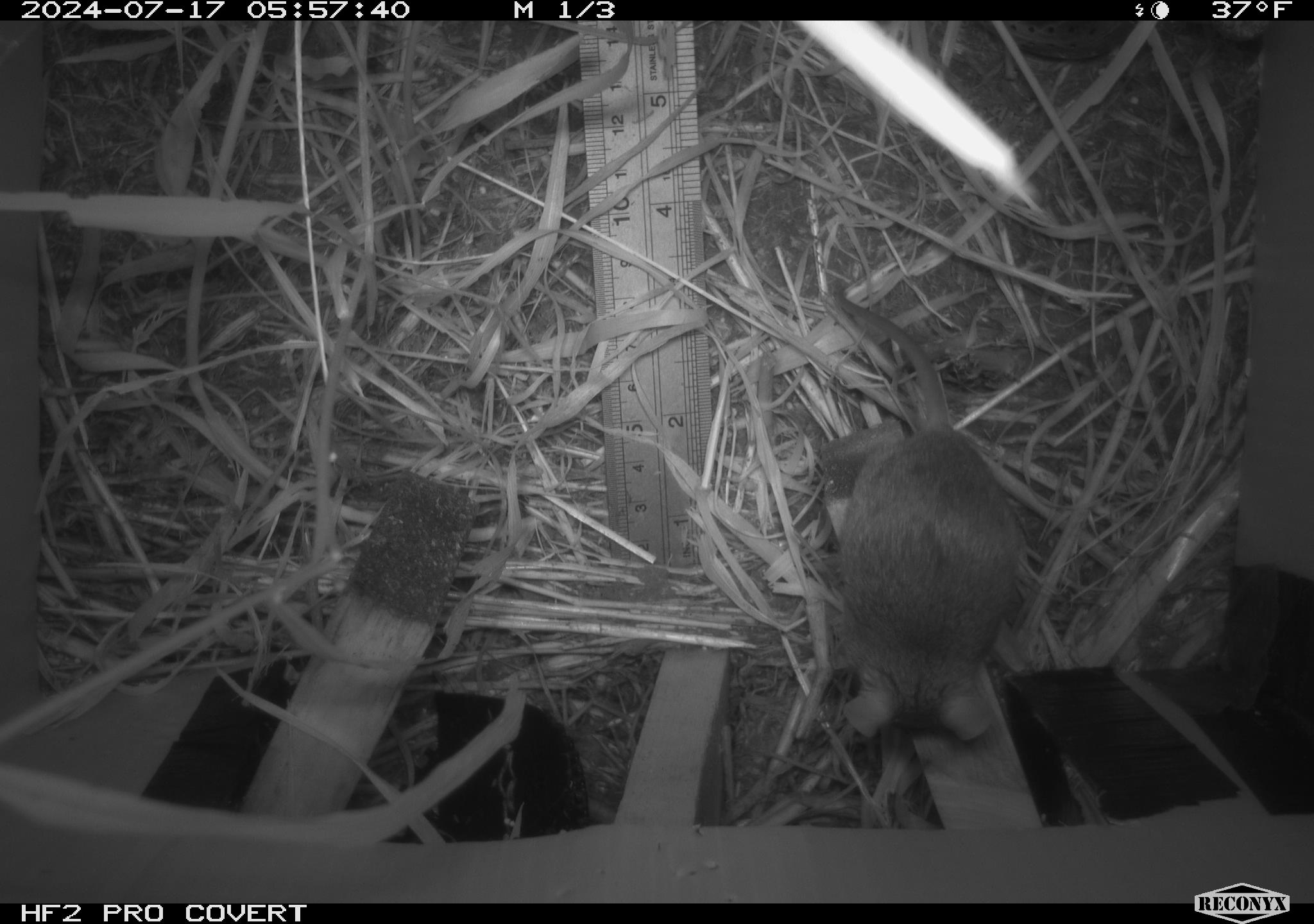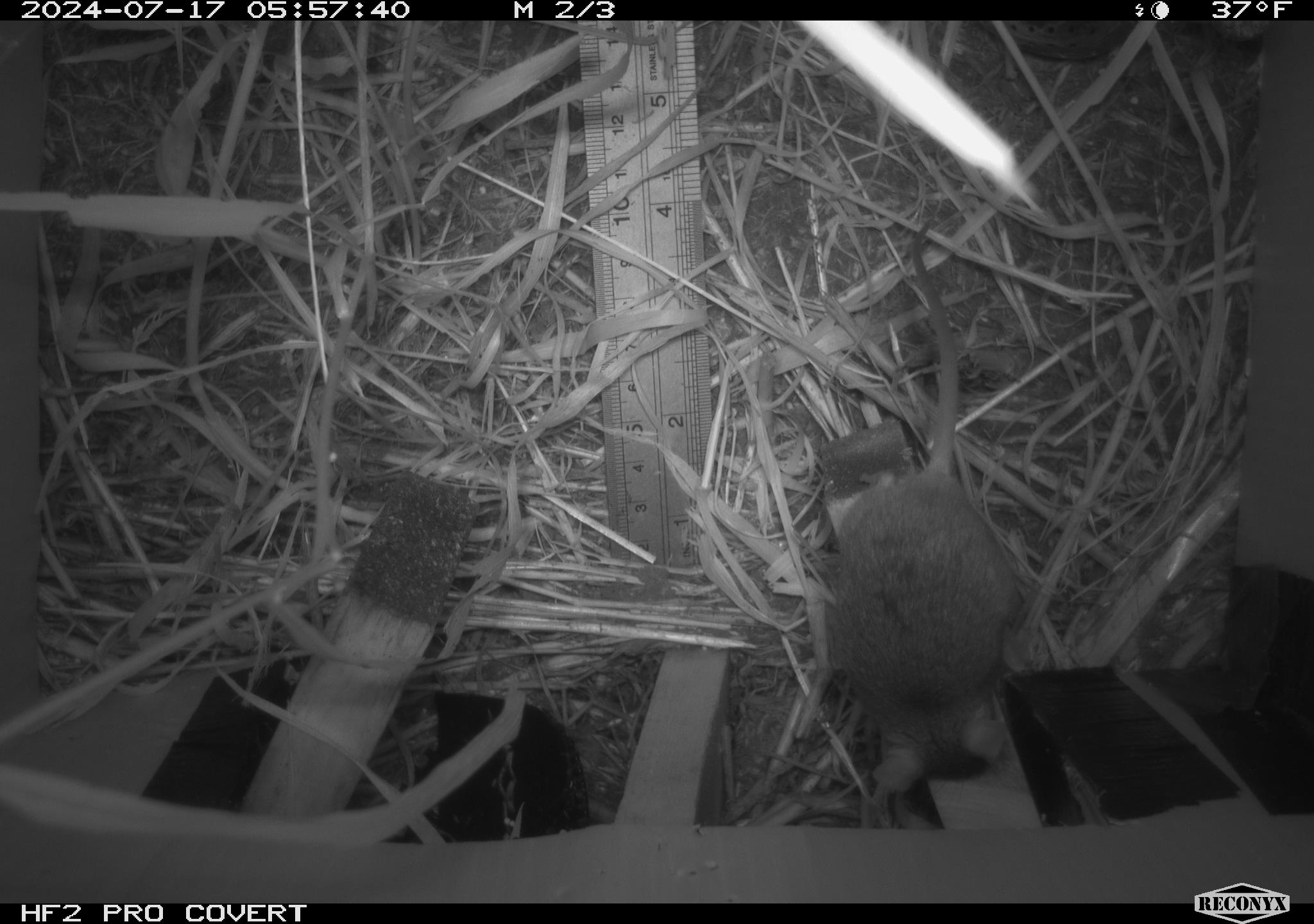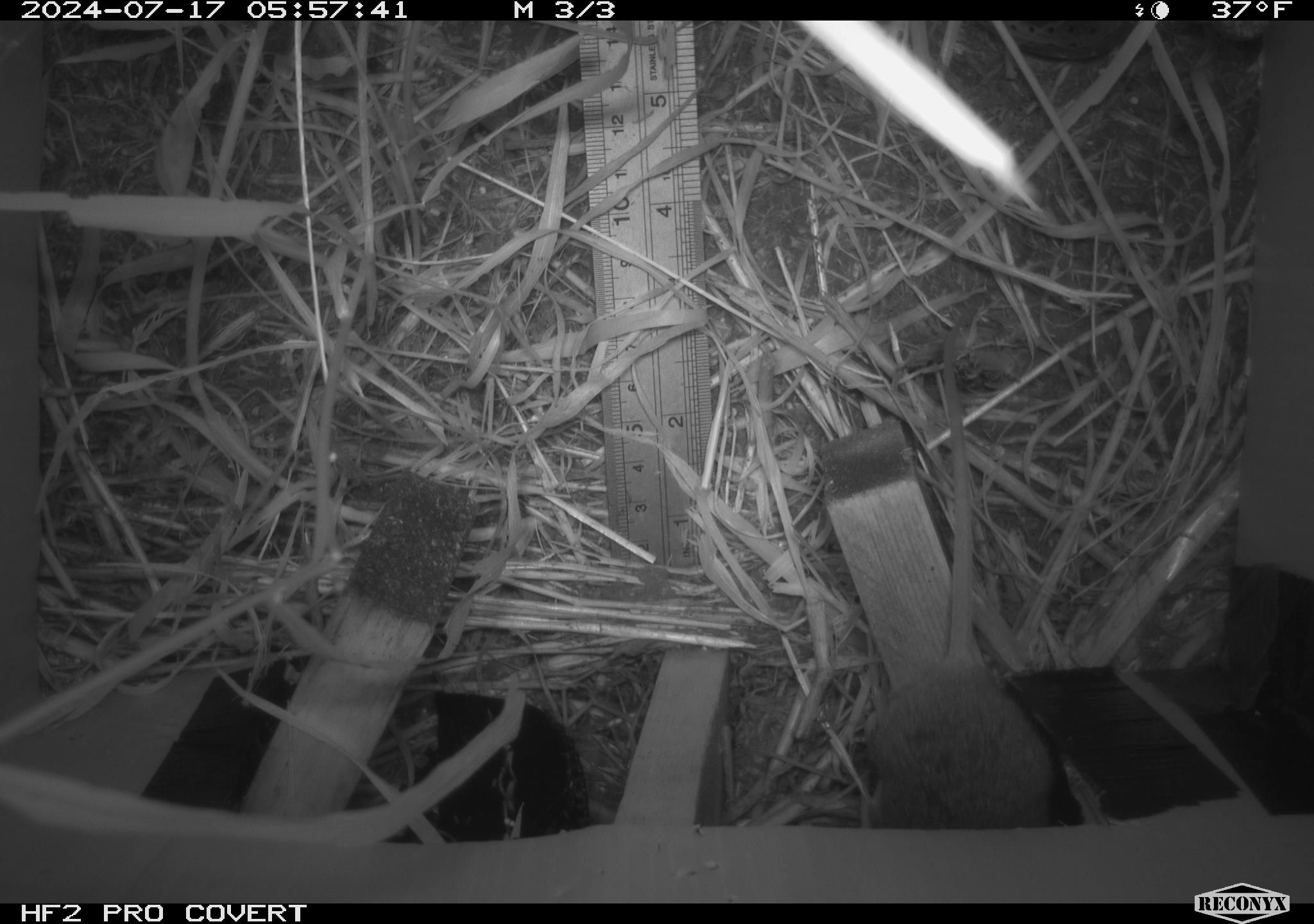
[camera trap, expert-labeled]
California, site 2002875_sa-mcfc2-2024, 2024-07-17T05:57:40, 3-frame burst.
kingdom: Animalia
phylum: Chordata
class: Mammalia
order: Rodentia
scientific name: Rodentia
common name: rodent